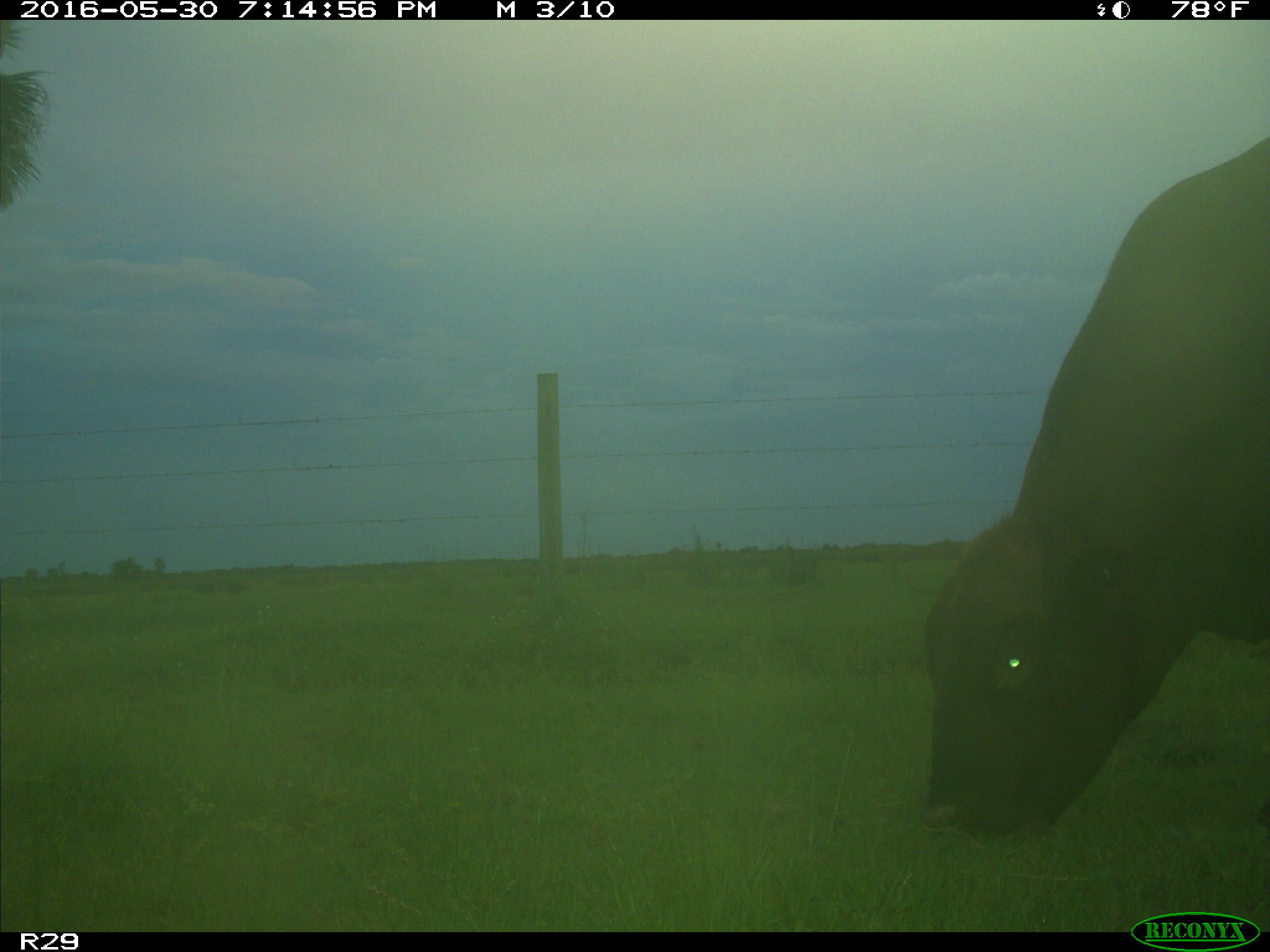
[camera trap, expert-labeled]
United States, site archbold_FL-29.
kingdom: Animalia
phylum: Chordata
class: Mammalia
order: Artiodactyla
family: Bovidae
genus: Bos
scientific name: Bos taurus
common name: domestic cow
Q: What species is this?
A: Bos taurus (domestic cow).